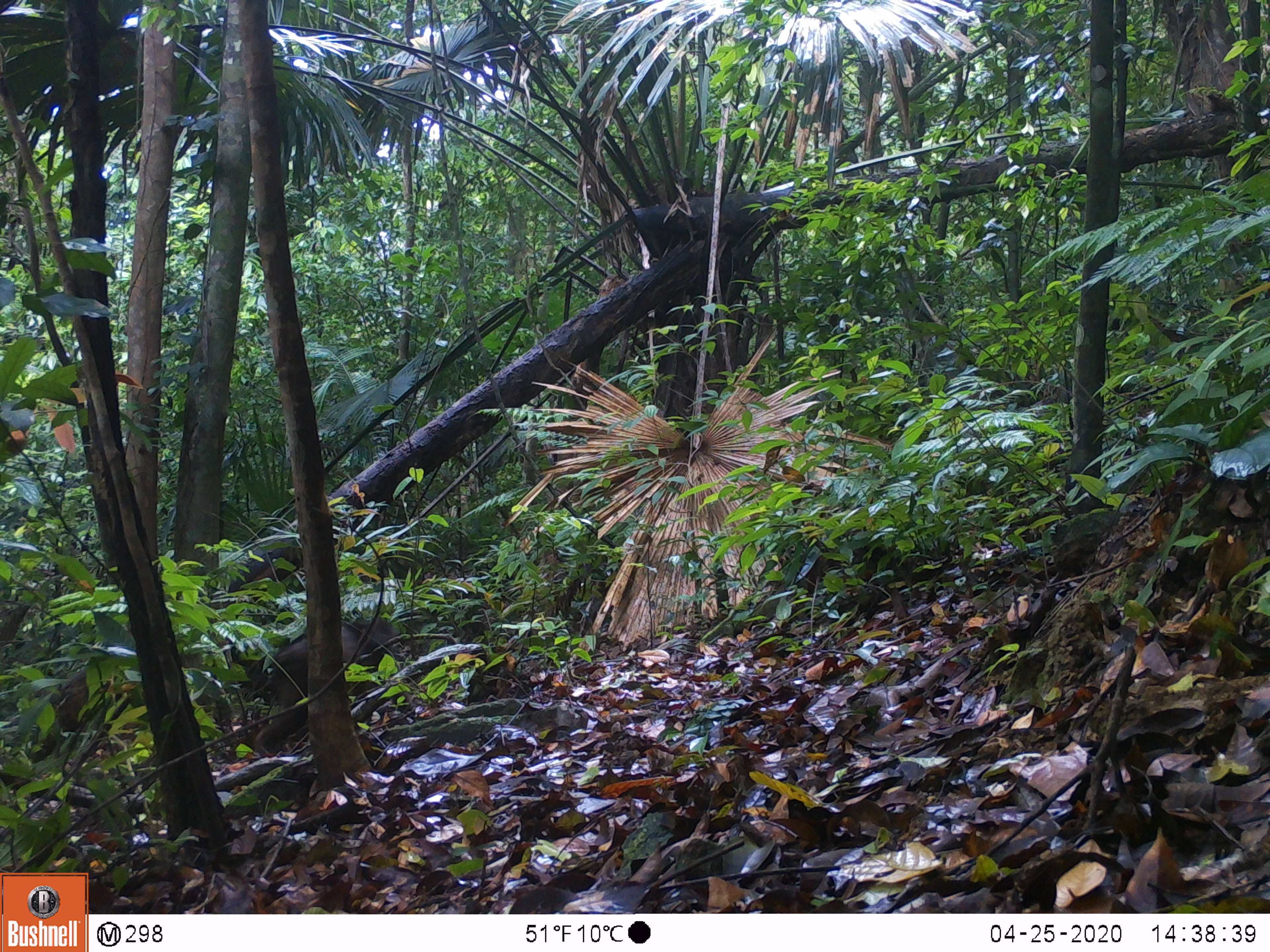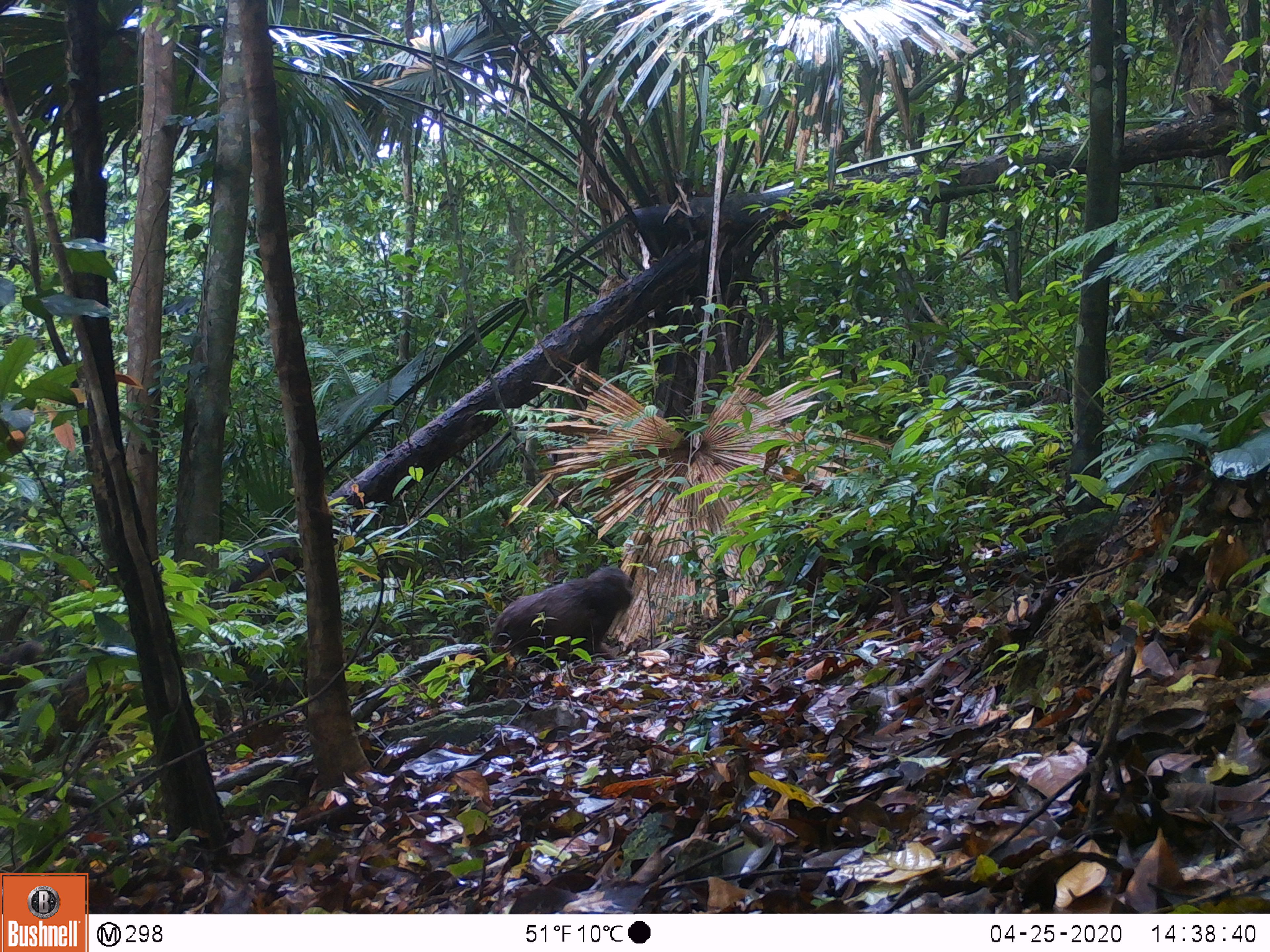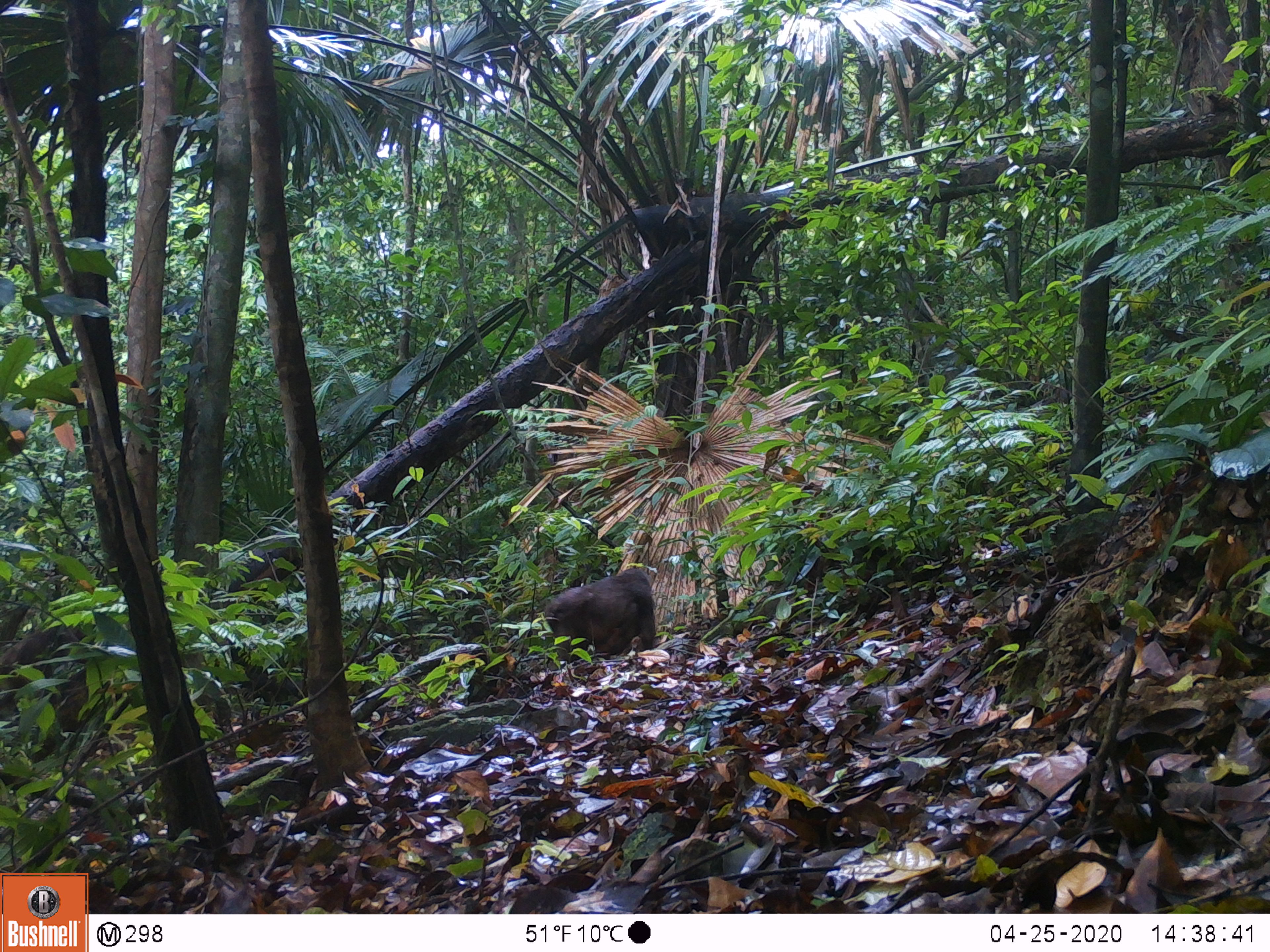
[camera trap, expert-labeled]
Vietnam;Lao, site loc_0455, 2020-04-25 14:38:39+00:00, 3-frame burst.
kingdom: Animalia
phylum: Chordata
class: Mammalia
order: Primates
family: Cercopithecidae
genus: Macaca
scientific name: Macaca arctoides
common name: stump-tailed macaque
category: stump tailed macaque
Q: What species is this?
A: Stump tailed macaque (stump-tailed macaque) (Macaca arctoides).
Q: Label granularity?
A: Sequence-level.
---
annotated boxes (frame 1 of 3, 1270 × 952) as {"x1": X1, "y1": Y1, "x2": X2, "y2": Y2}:
stump tailed macaque: {"x1": 253, "y1": 614, "x2": 399, "y2": 759}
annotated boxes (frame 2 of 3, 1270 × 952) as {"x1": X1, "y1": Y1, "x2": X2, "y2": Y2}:
stump tailed macaque: {"x1": 491, "y1": 566, "x2": 634, "y2": 671}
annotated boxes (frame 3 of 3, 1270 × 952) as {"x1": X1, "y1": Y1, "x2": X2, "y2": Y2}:
stump tailed macaque: {"x1": 544, "y1": 568, "x2": 656, "y2": 664}